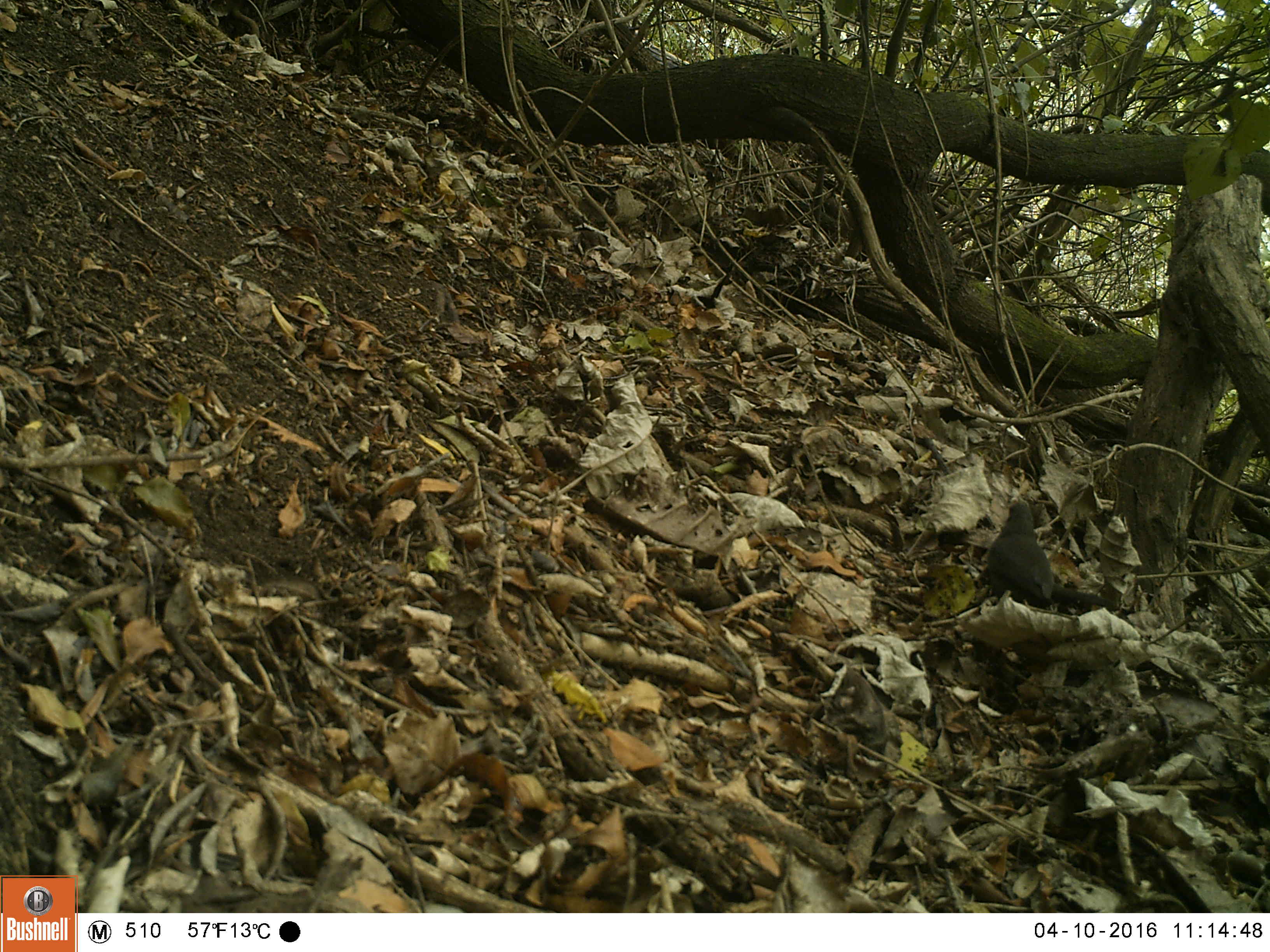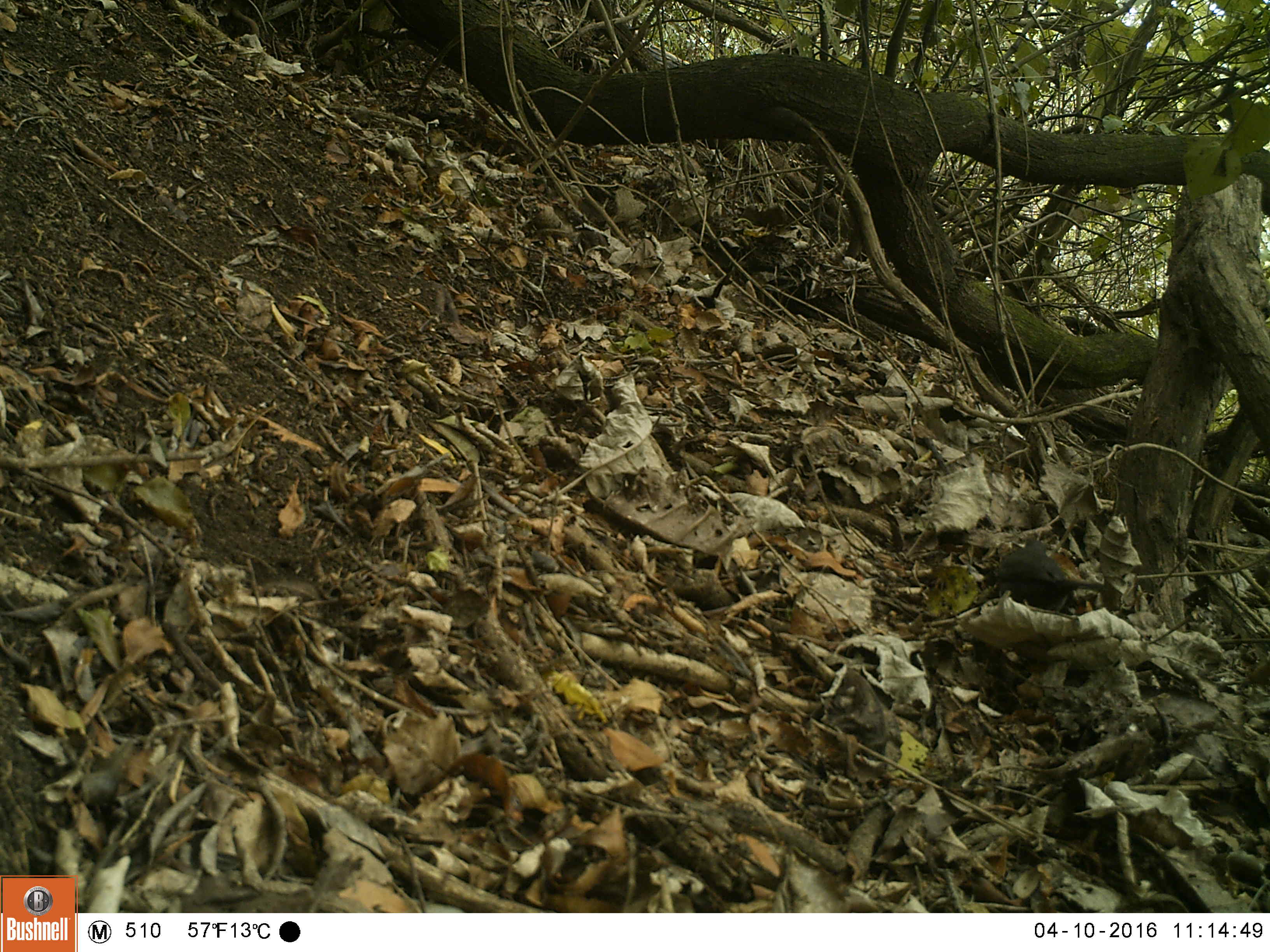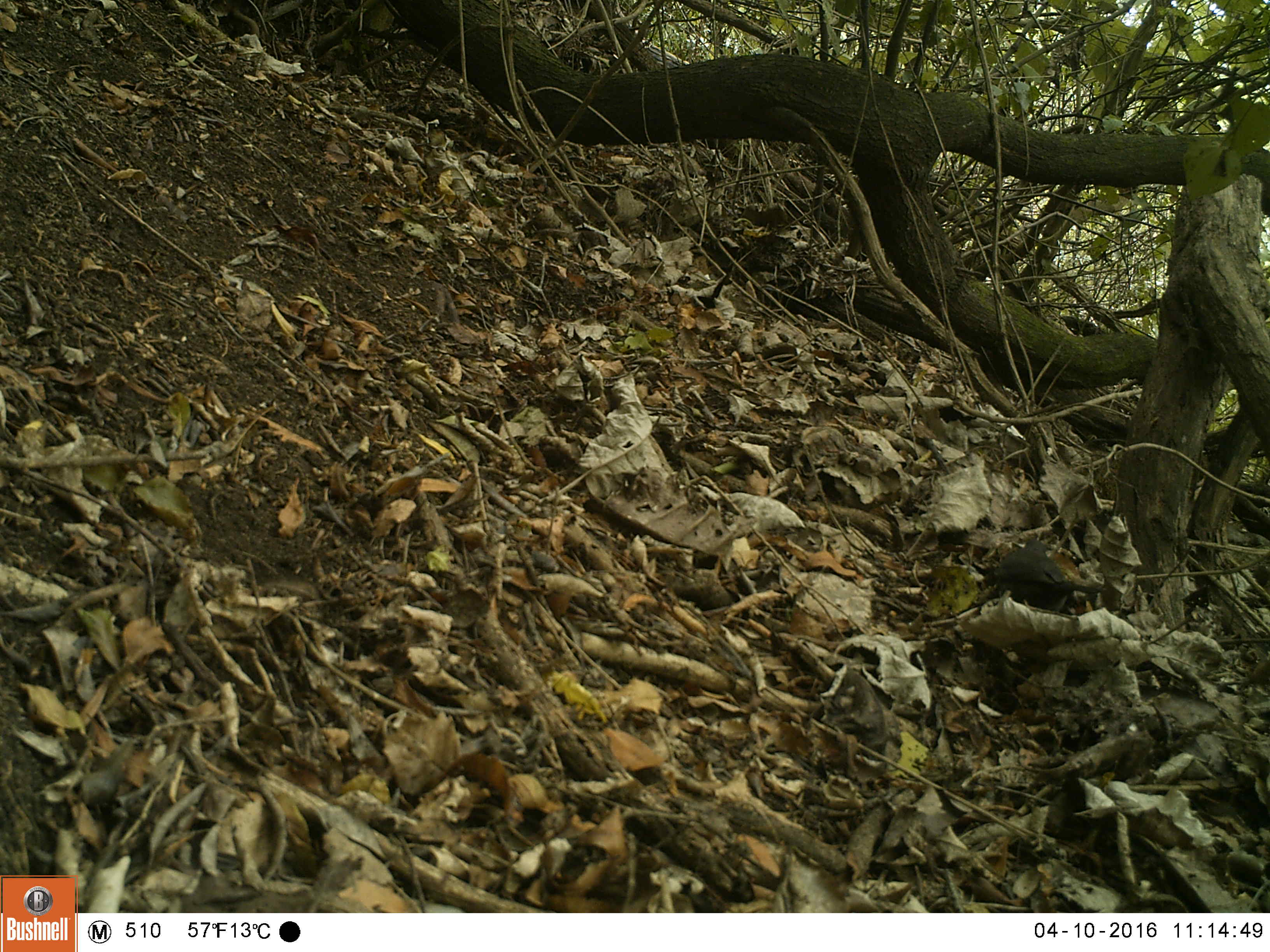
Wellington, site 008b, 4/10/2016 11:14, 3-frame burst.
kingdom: Animalia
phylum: Chordata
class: Aves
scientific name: Aves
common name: bird